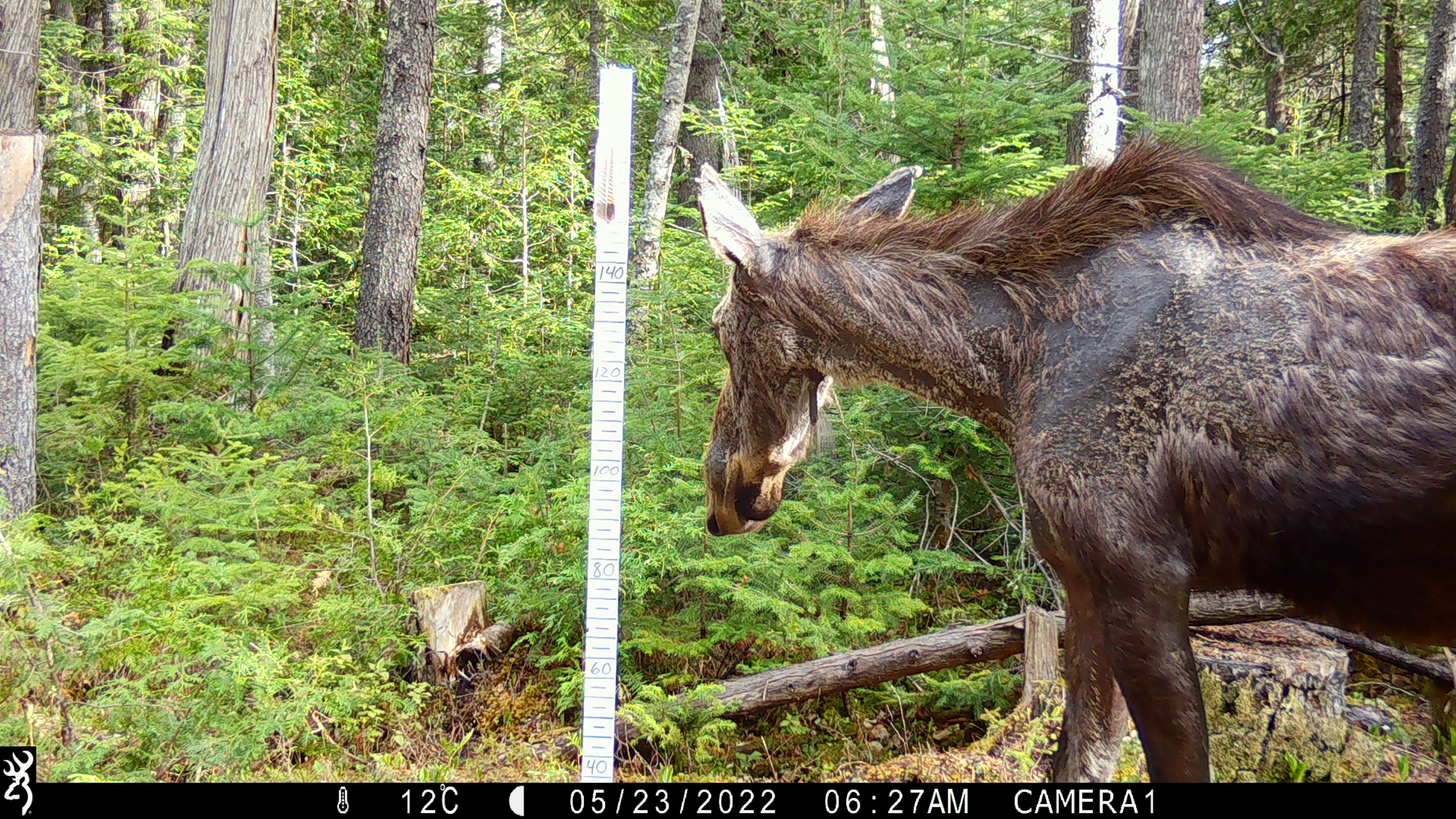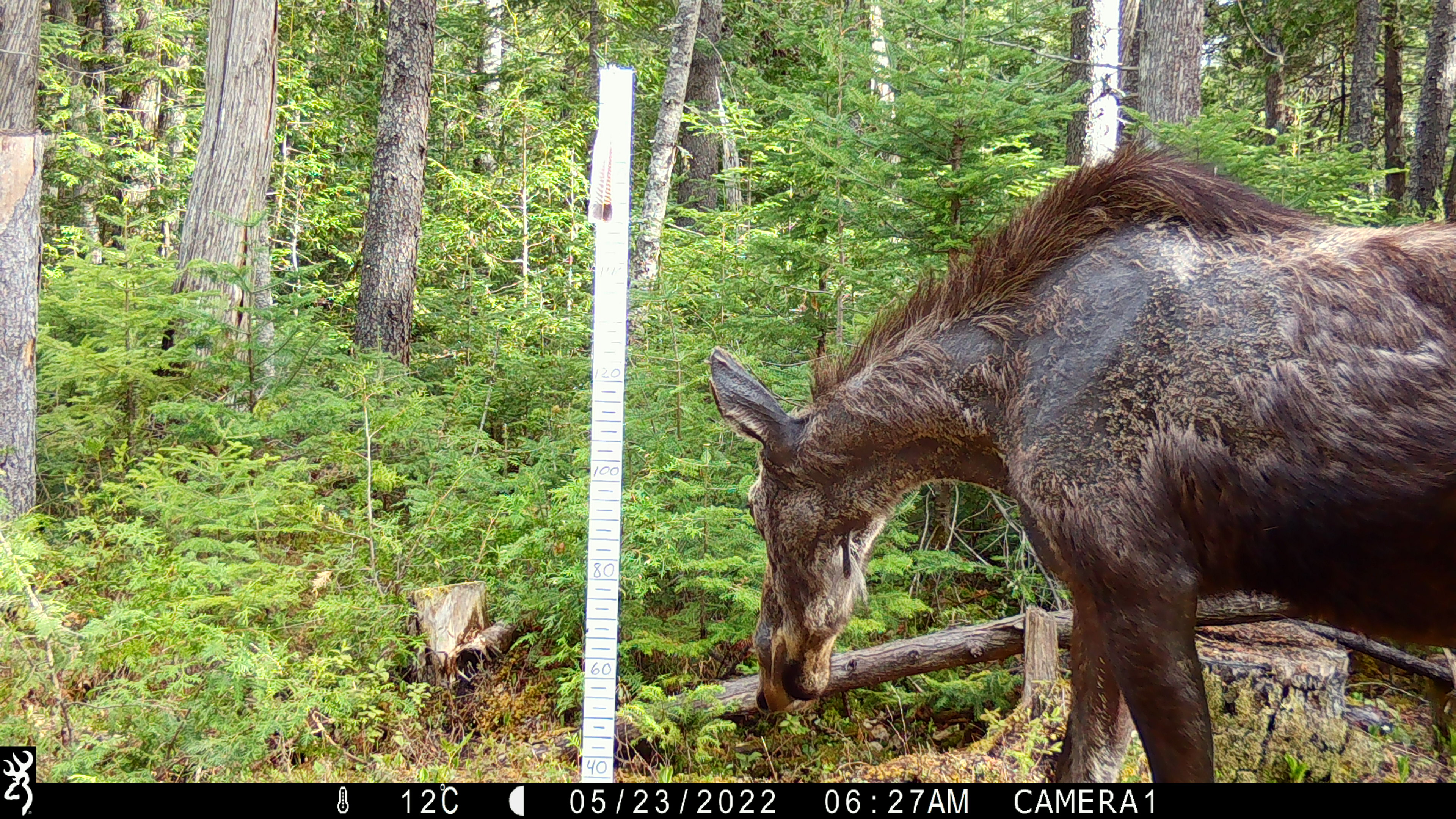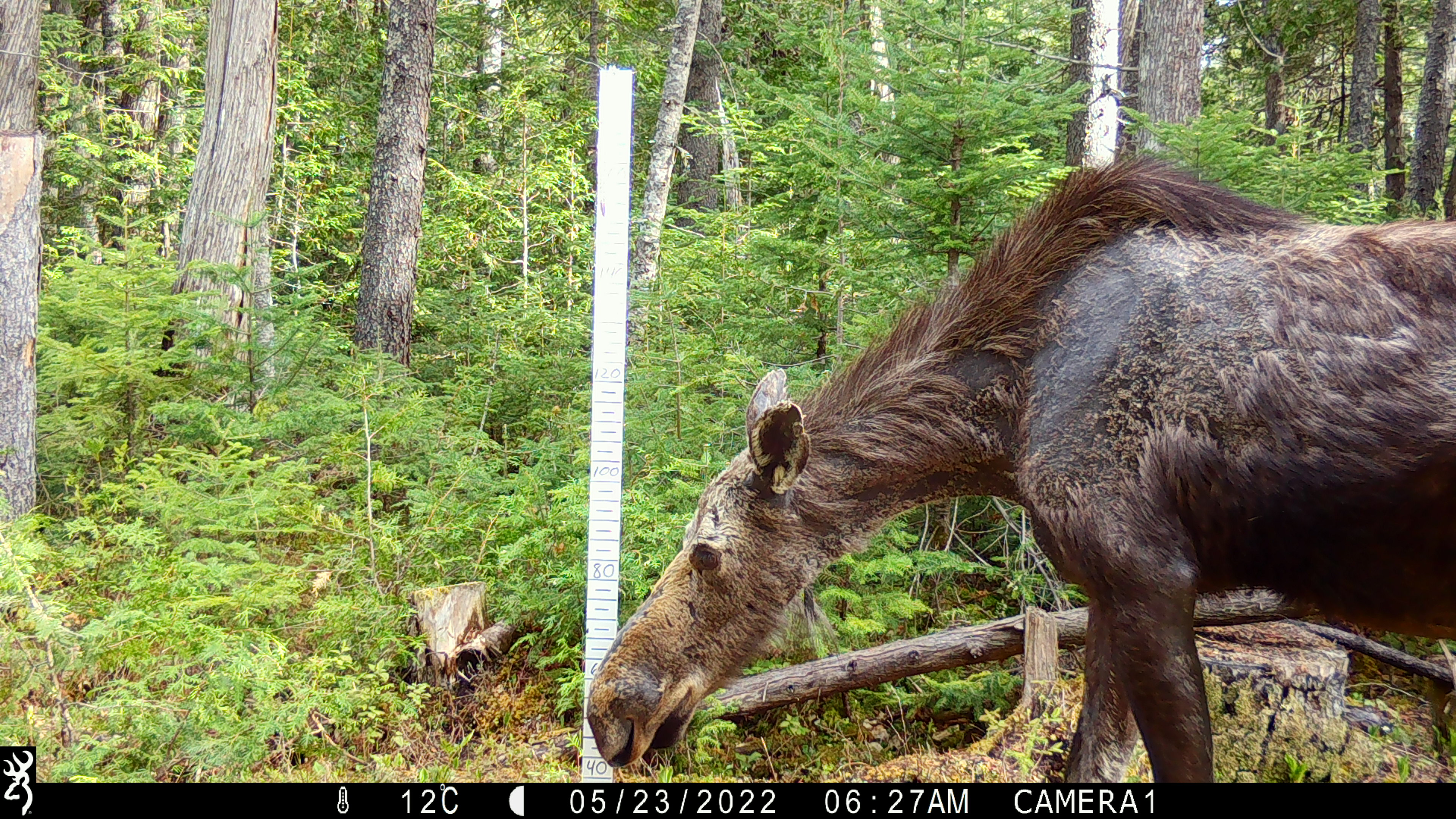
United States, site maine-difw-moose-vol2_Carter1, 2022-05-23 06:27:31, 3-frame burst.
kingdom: Animalia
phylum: Chordata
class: Mammalia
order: Artiodactyla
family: Cervidae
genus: Alces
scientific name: Alces alces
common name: moose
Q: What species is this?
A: Moose (Alces alces).